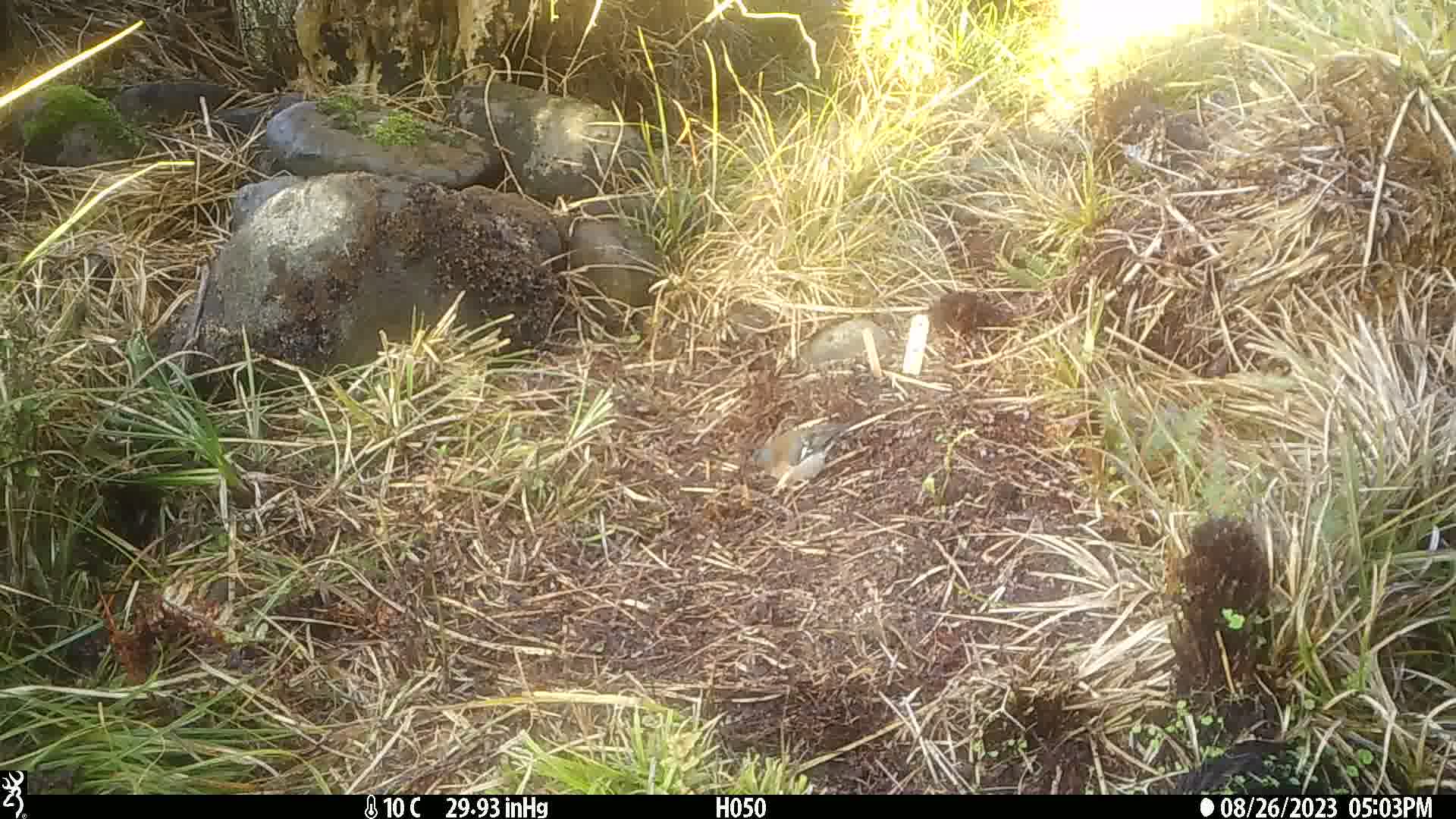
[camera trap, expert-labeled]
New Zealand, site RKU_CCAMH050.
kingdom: Animalia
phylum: Chordata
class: Aves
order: Passeriformes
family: Fringillidae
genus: Fringilla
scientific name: Fringilla coelebs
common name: common chaffinch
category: chaffinch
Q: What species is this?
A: Chaffinch (common chaffinch) (Fringilla coelebs).